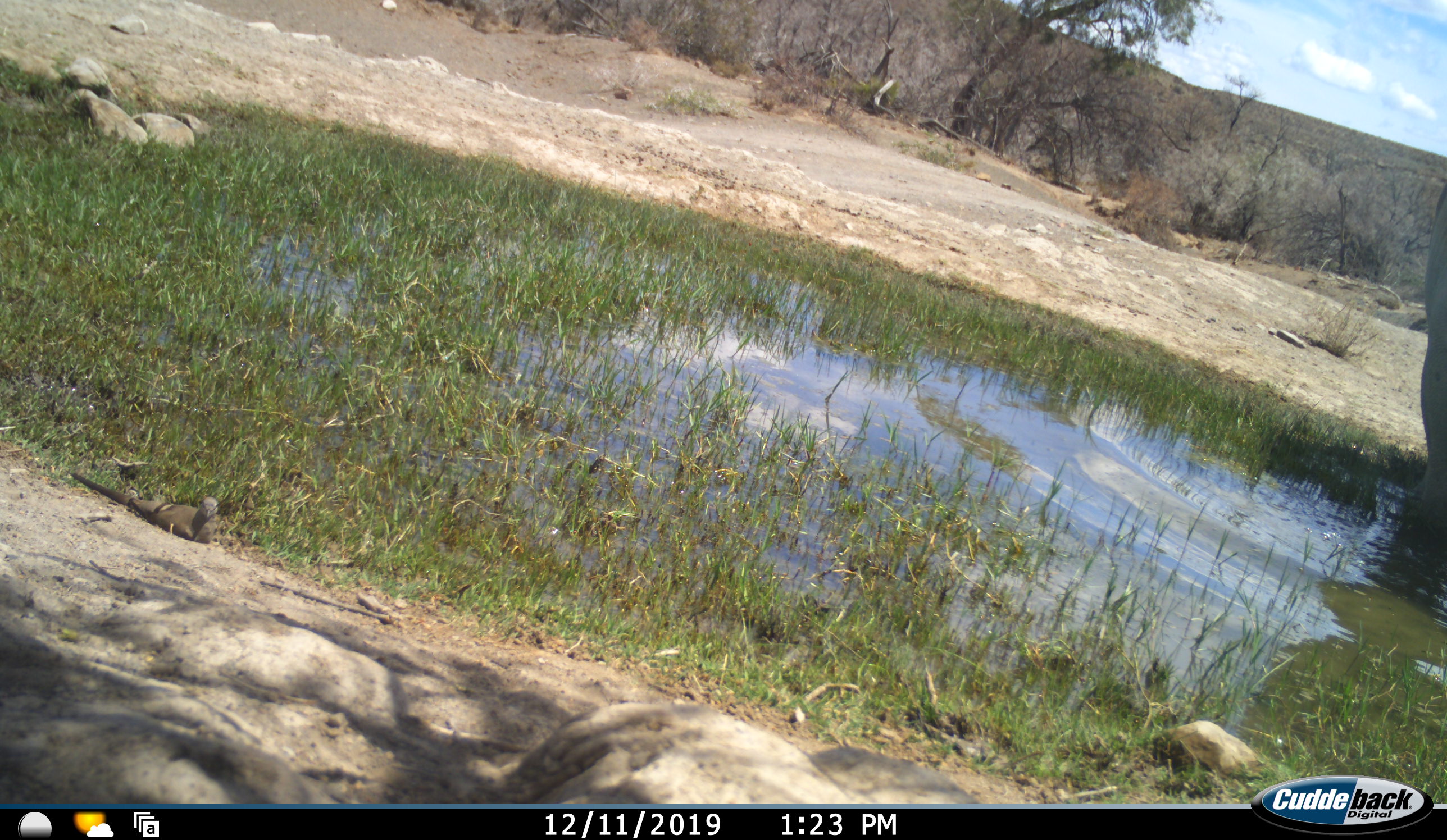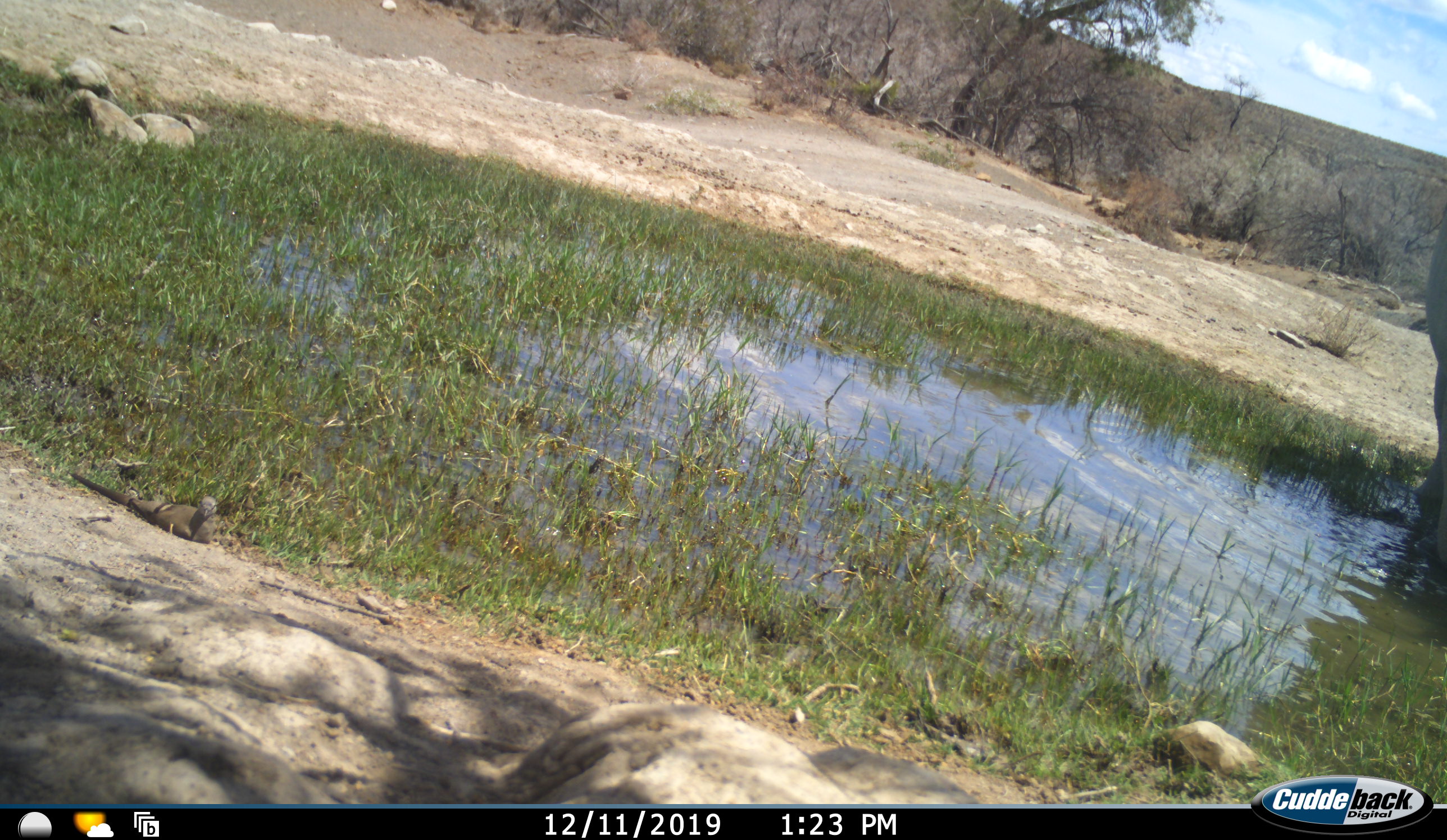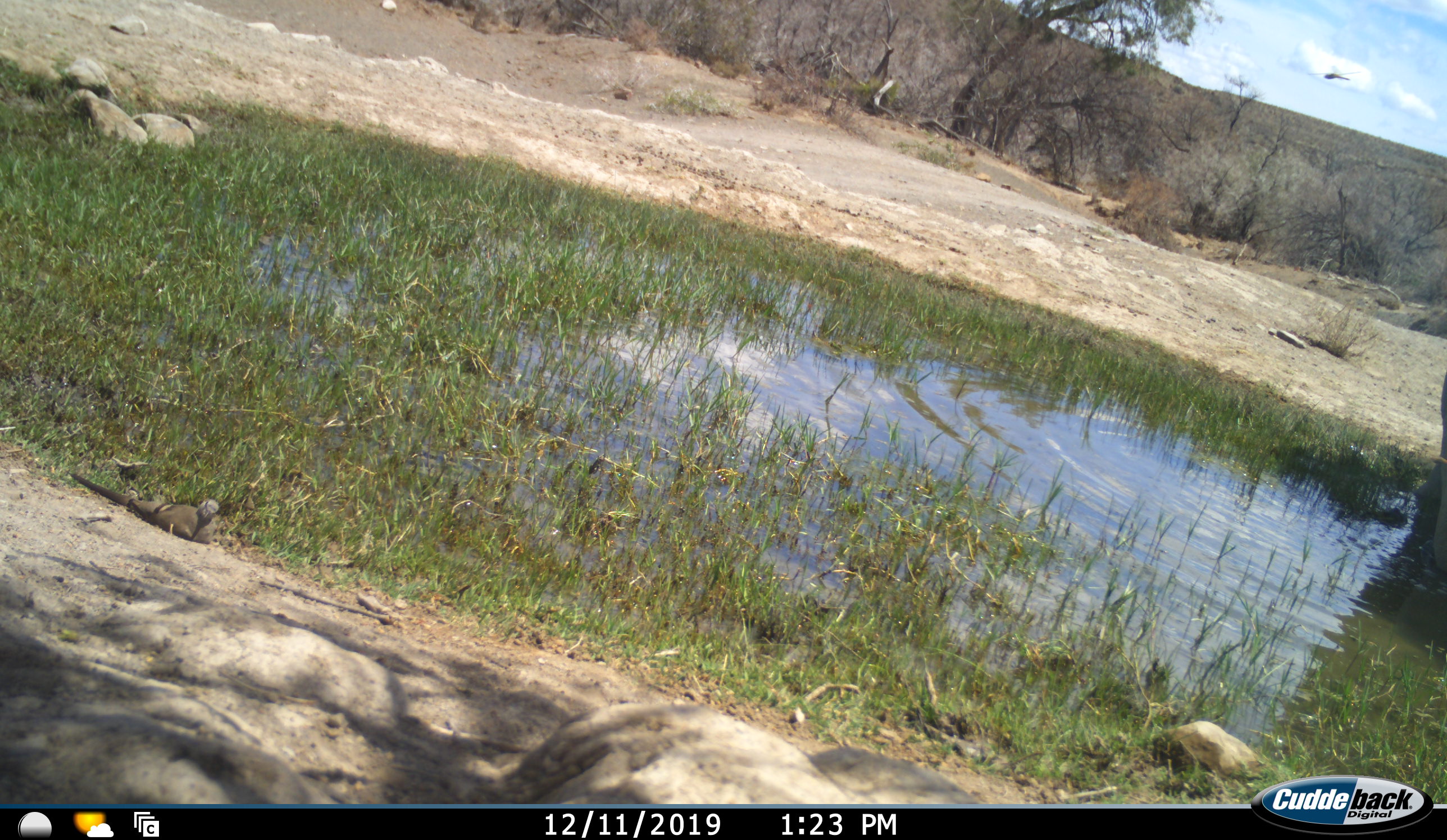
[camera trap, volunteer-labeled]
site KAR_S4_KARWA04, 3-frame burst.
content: unidentified animal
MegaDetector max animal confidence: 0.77